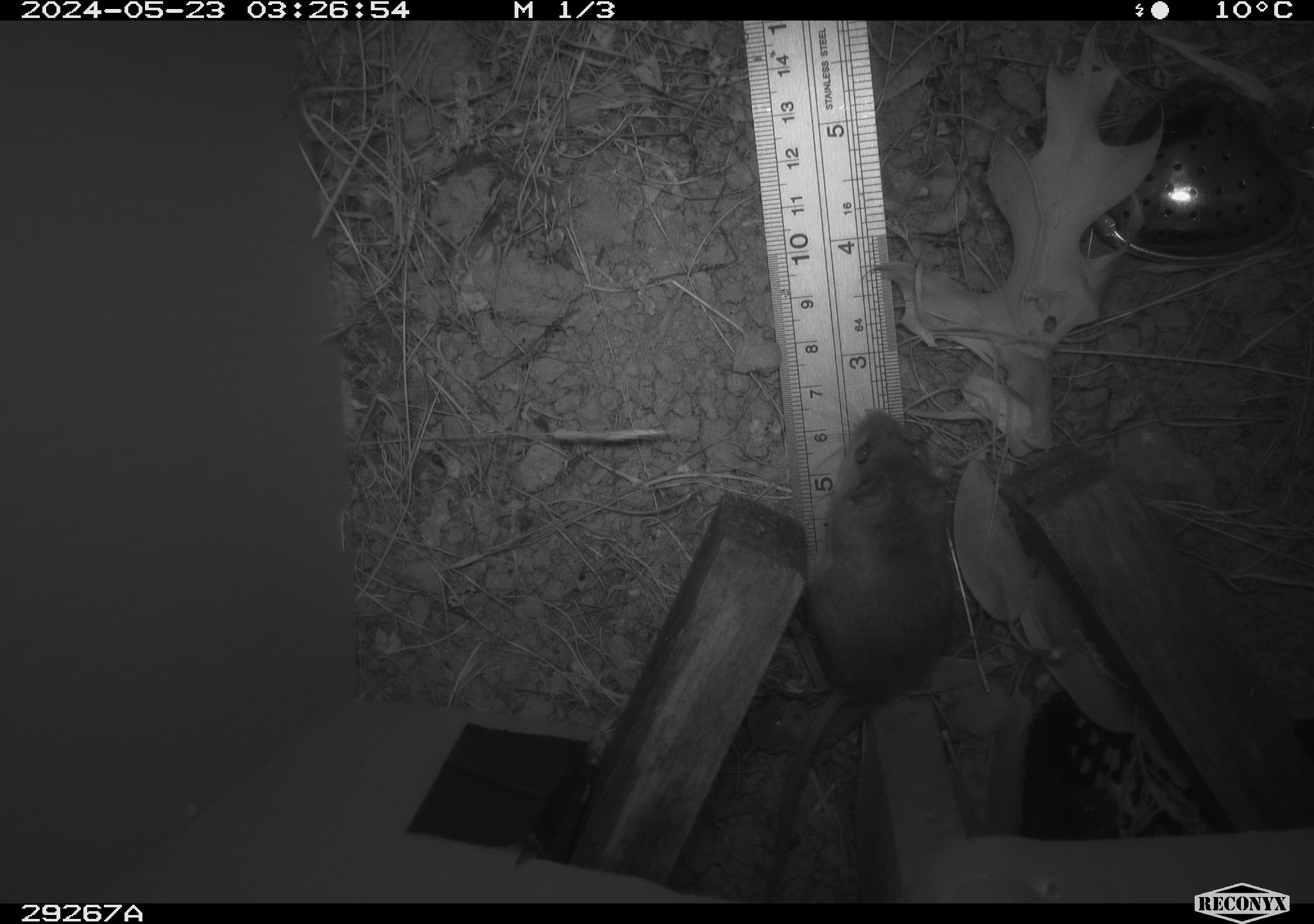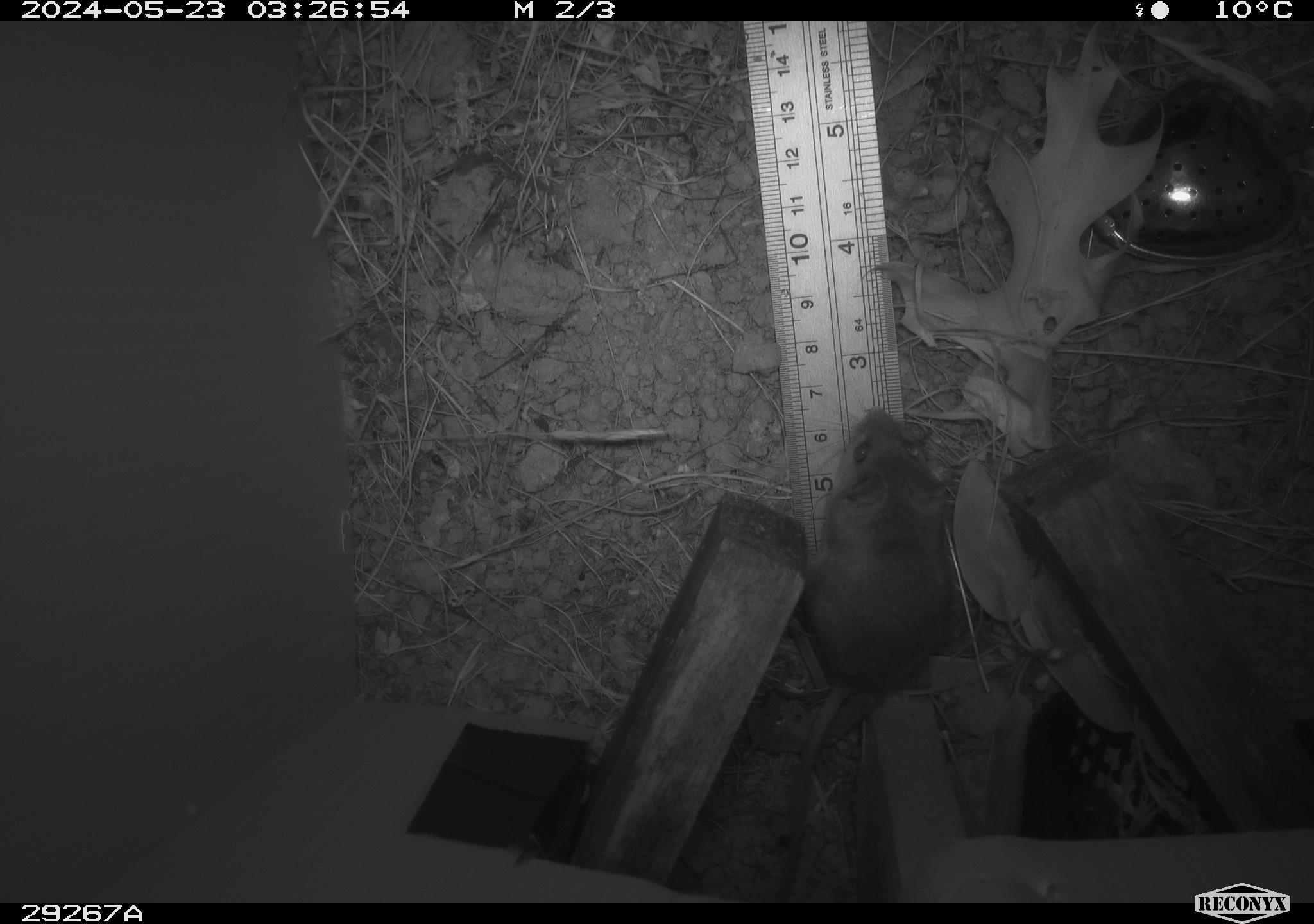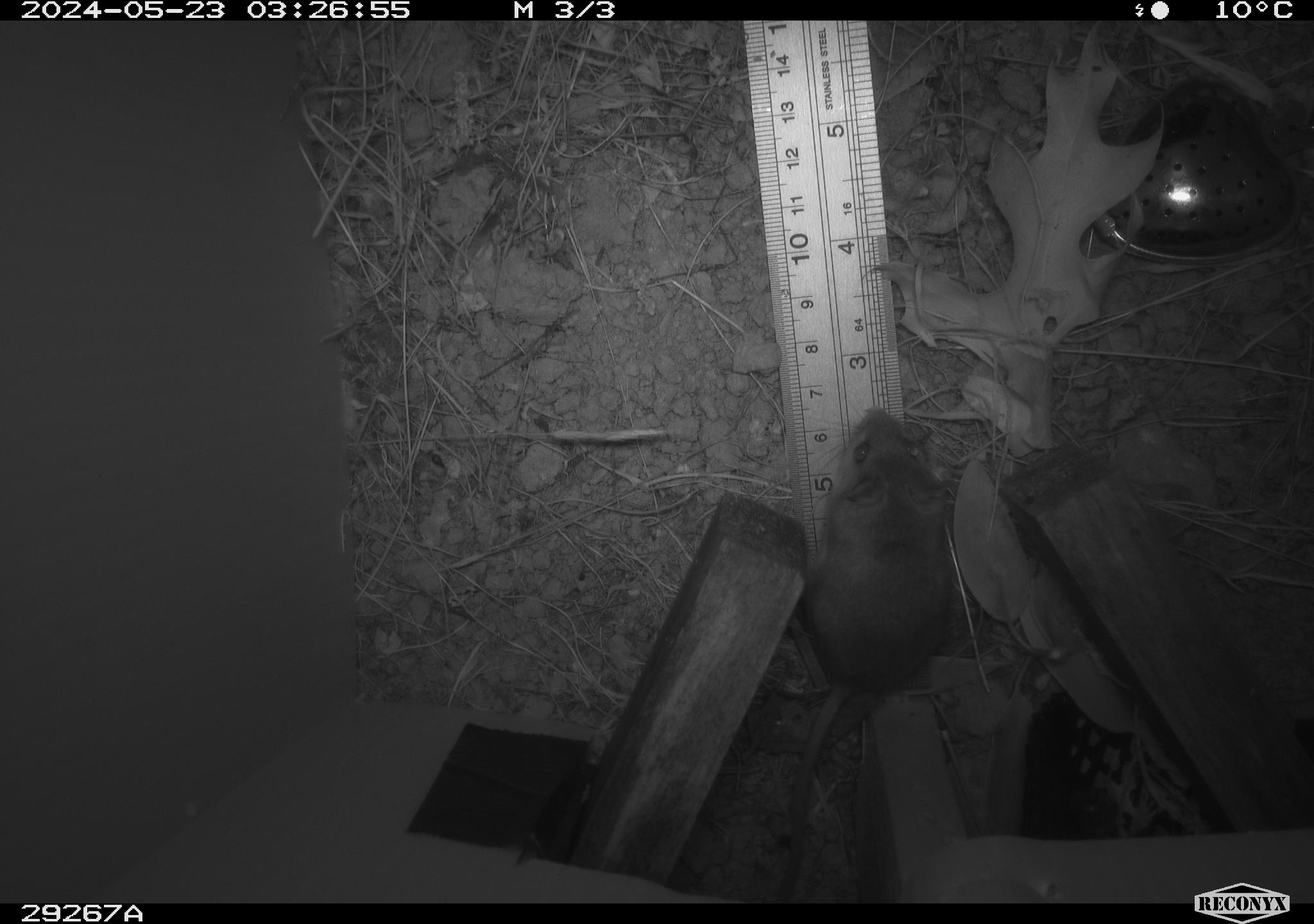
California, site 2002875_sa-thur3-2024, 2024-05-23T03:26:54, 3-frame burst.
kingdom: Animalia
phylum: Chordata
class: Mammalia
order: Rodentia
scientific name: Rodentia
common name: mouse species